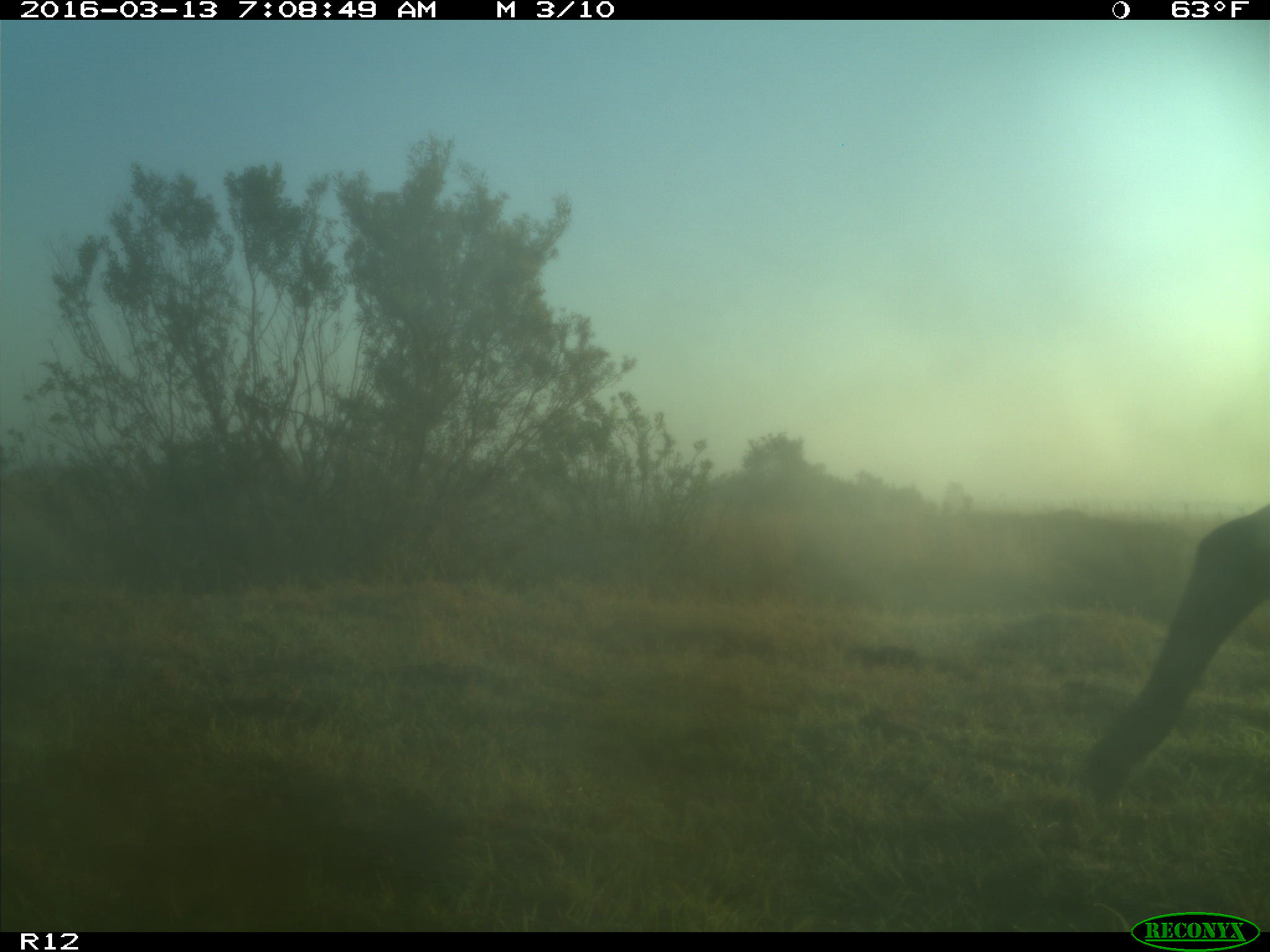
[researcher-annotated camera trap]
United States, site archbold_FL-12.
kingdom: Animalia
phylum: Chordata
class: Mammalia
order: Artiodactyla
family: Bovidae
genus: Bos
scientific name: Bos taurus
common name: domestic cow